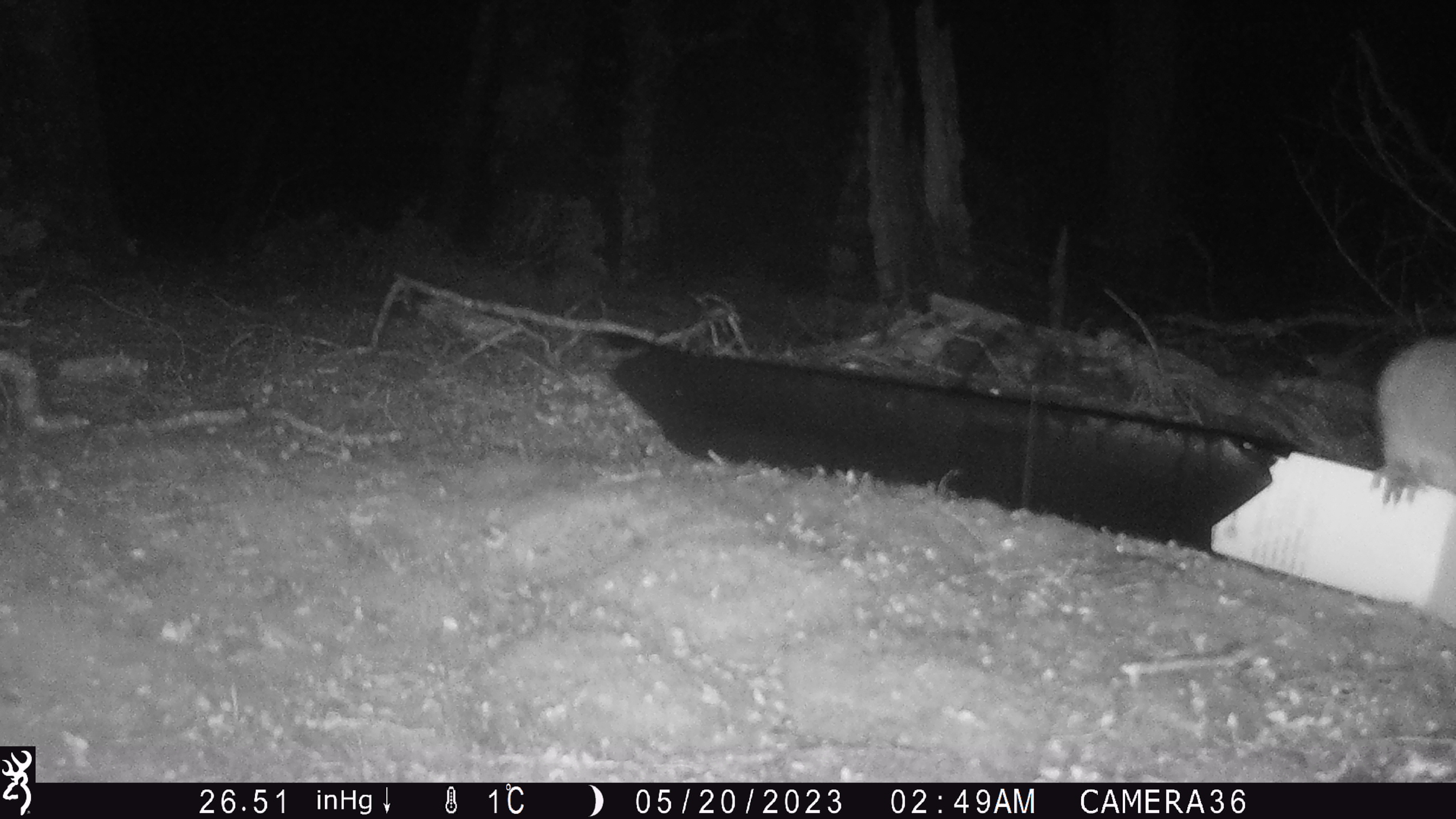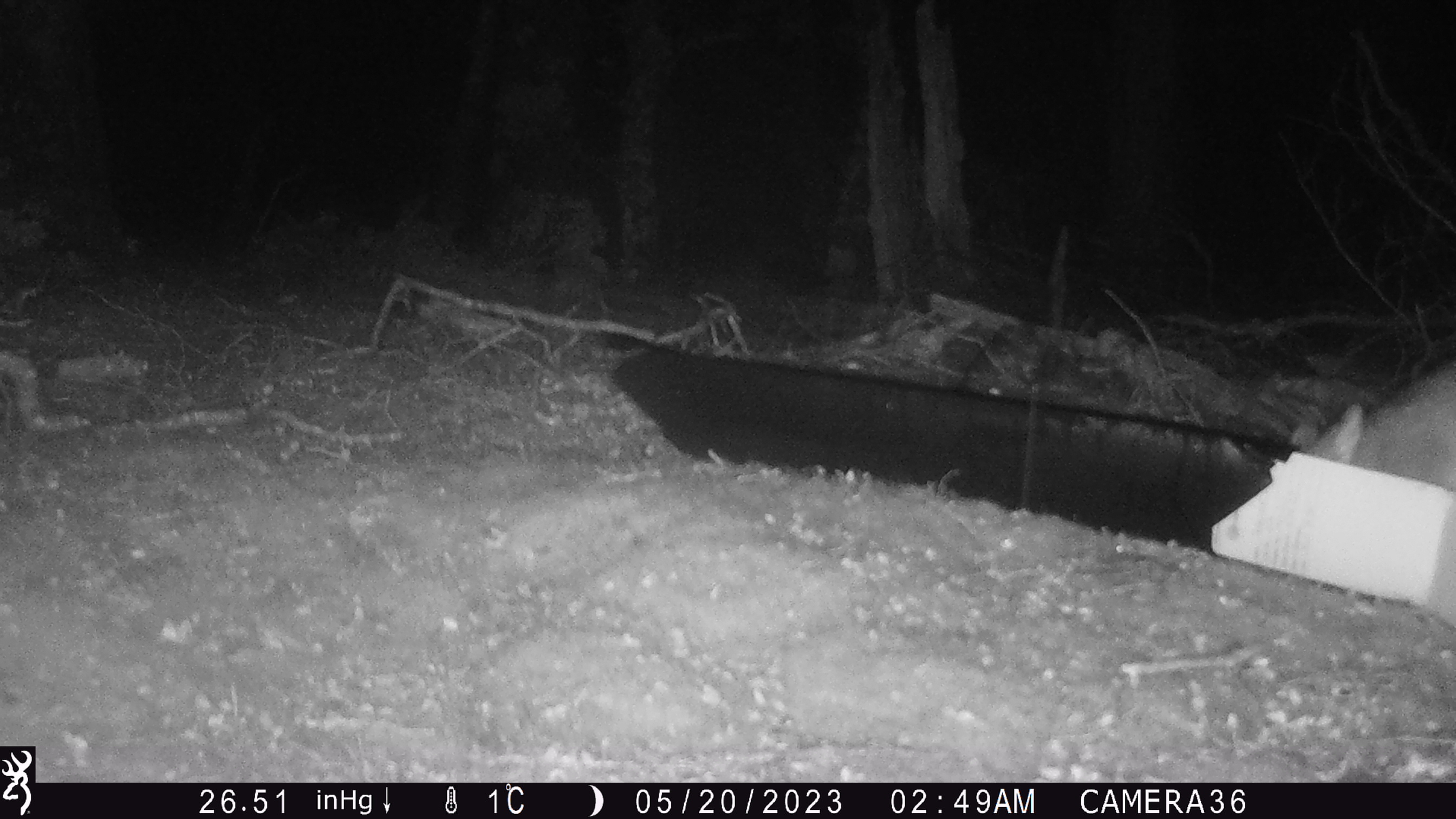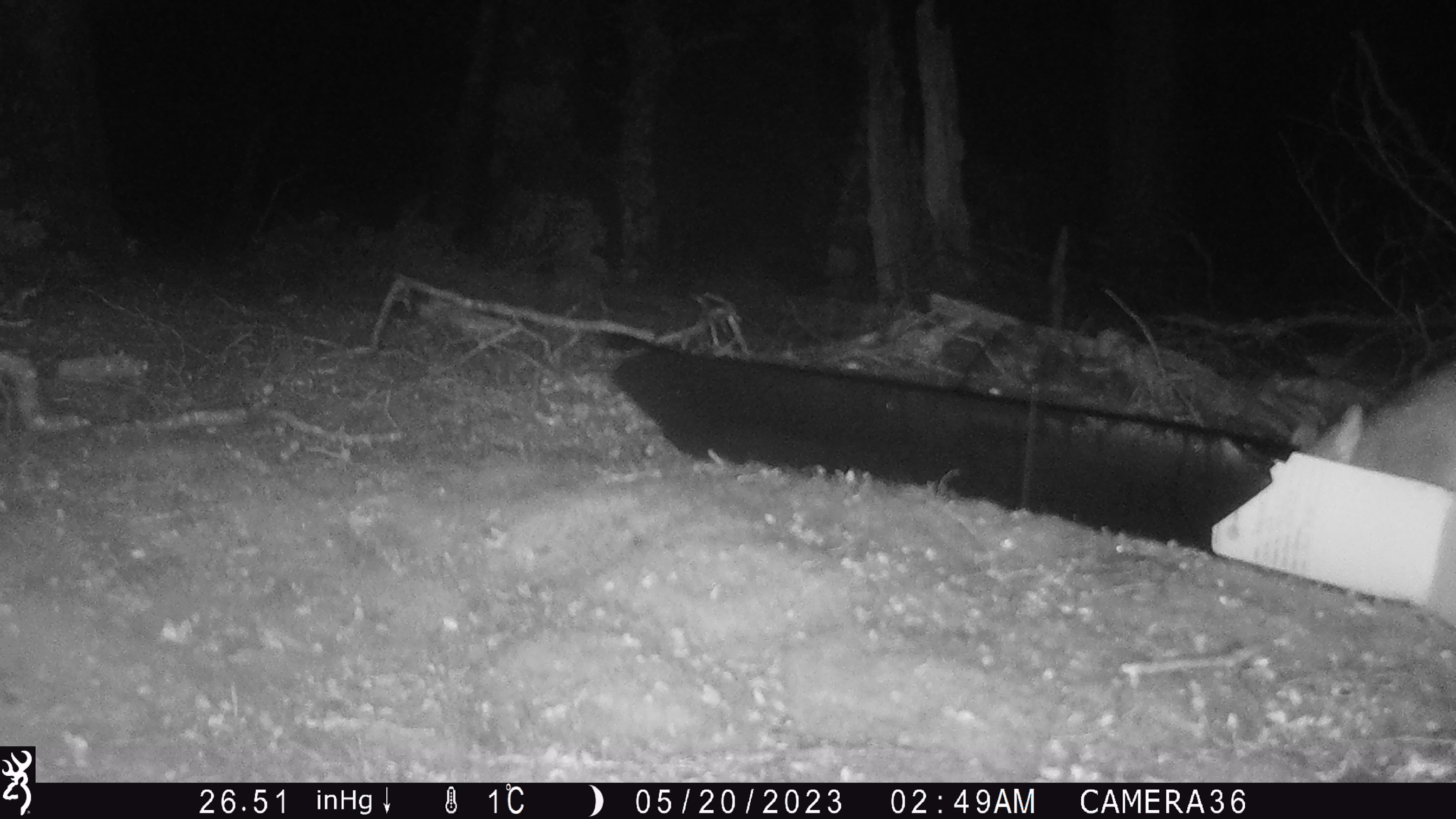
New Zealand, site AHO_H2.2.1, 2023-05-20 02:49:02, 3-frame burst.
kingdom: Animalia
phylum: Chordata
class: Mammalia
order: Carnivora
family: Mustelidae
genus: Mustela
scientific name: Mustela erminea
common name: stoat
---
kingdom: Animalia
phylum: Chordata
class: Mammalia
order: Diprotodontia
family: Phalangeridae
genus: Trichosurus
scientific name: Trichosurus vulpecula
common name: common brushtail possum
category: possum